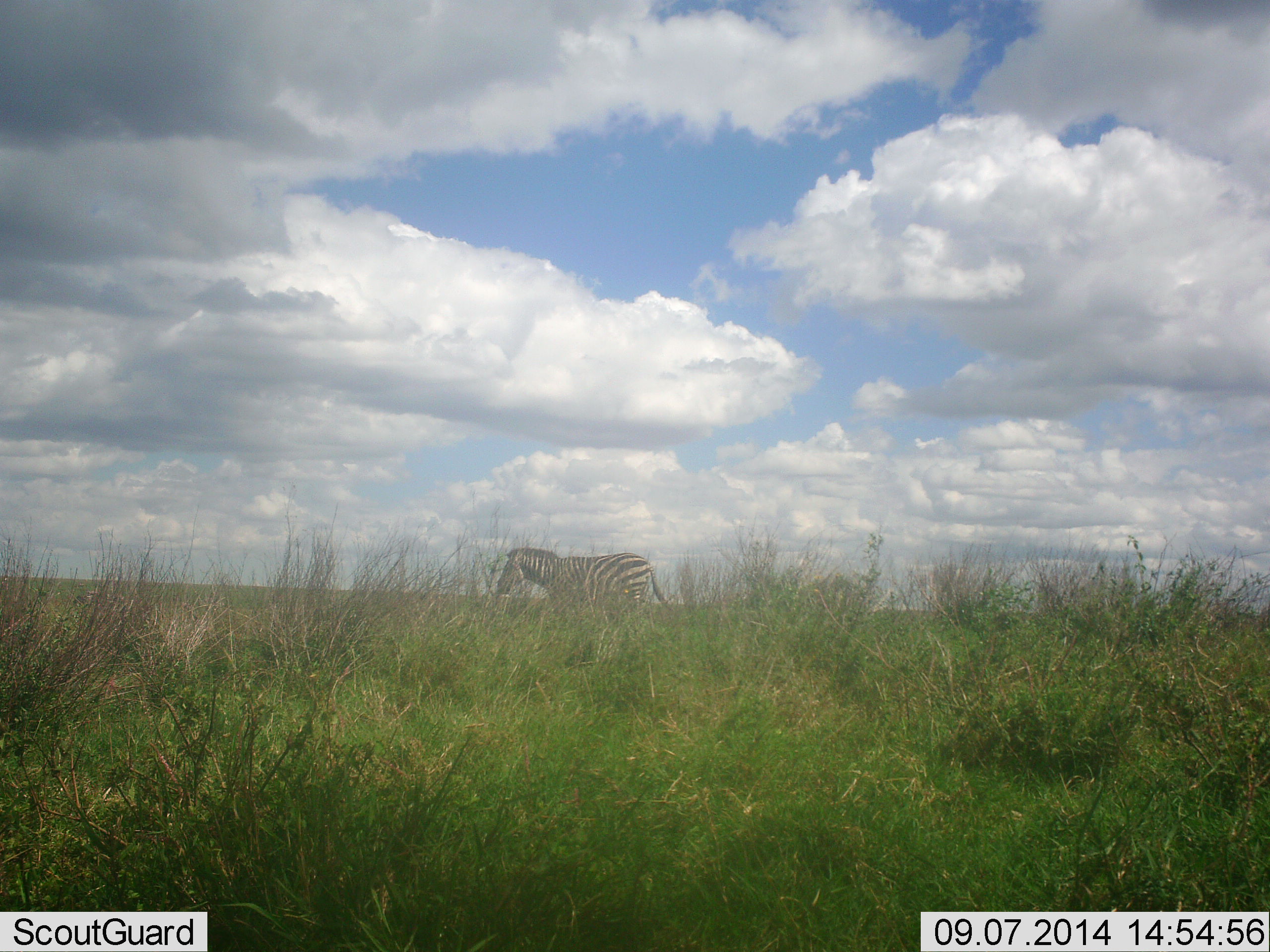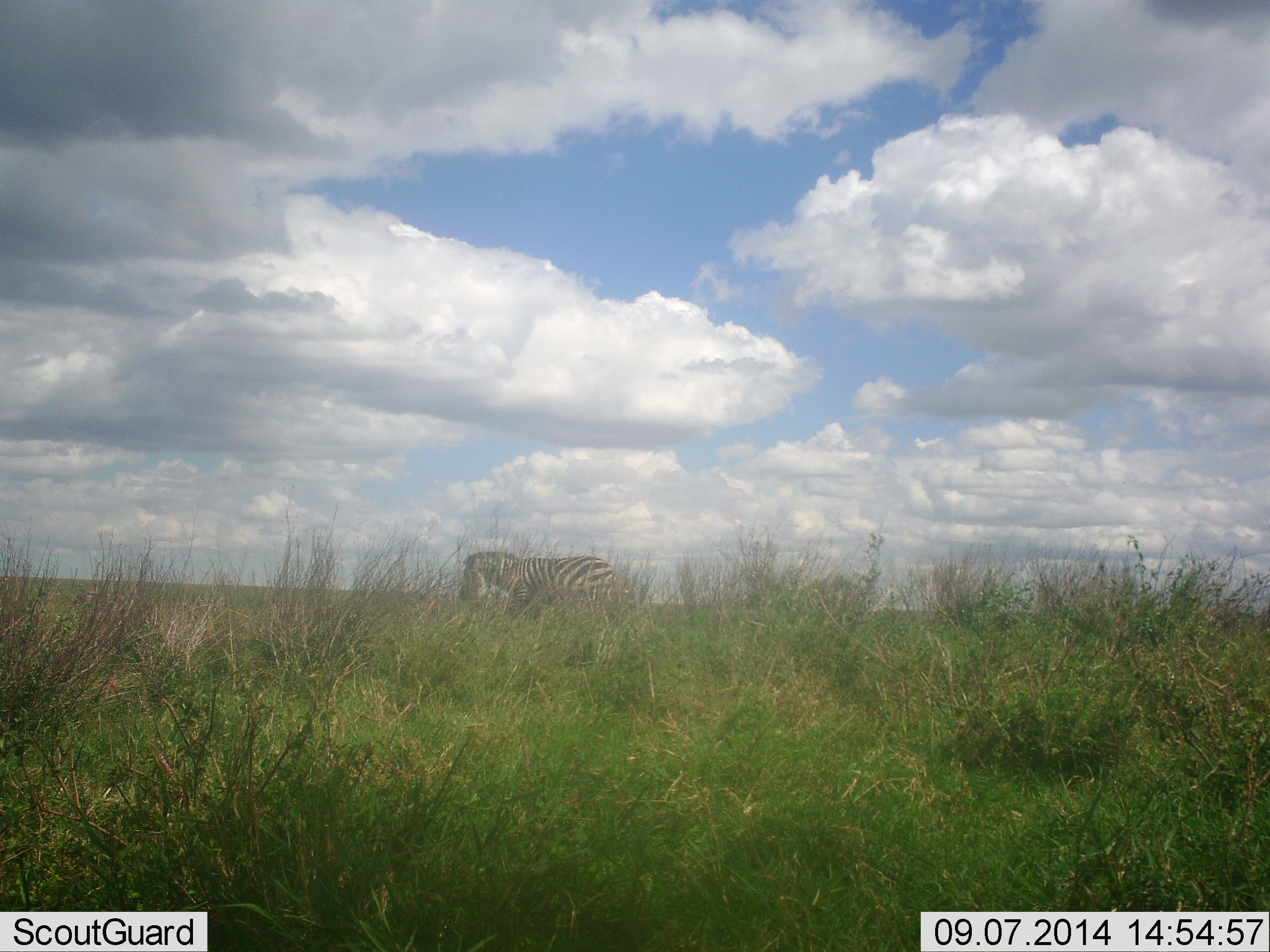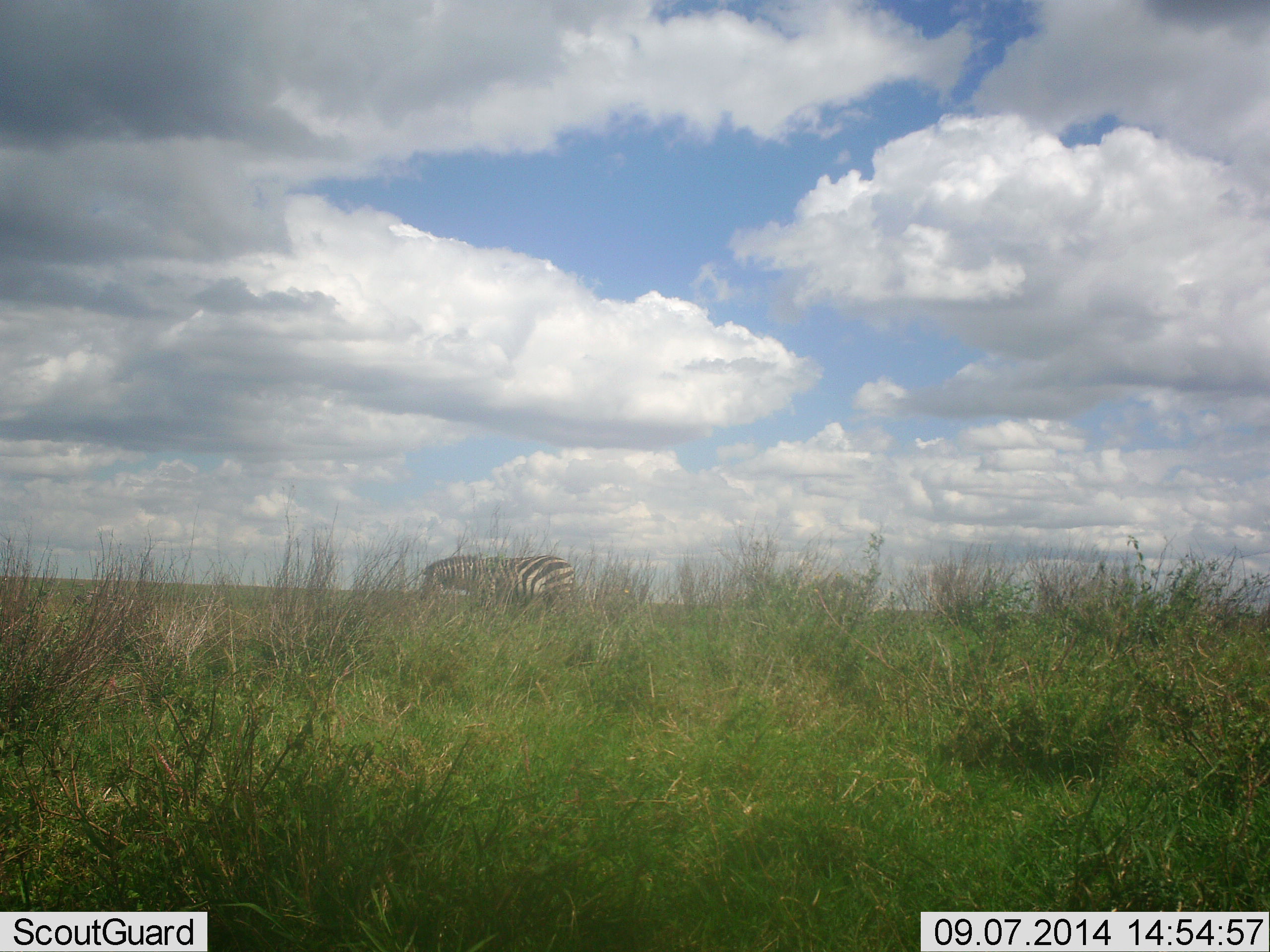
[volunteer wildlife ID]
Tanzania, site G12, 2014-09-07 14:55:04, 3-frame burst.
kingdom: Animalia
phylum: Chordata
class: Mammalia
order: Perissodactyla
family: Equidae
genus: Equus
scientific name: Equus quagga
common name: plains zebra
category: zebra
Zebra (plains zebra) (Equus quagga), count 1. Behavior (volunteer vote fractions): standing 20%, resting 0%, moving 90%, interacting 0%. Young present (vote fraction): 0%. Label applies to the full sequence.